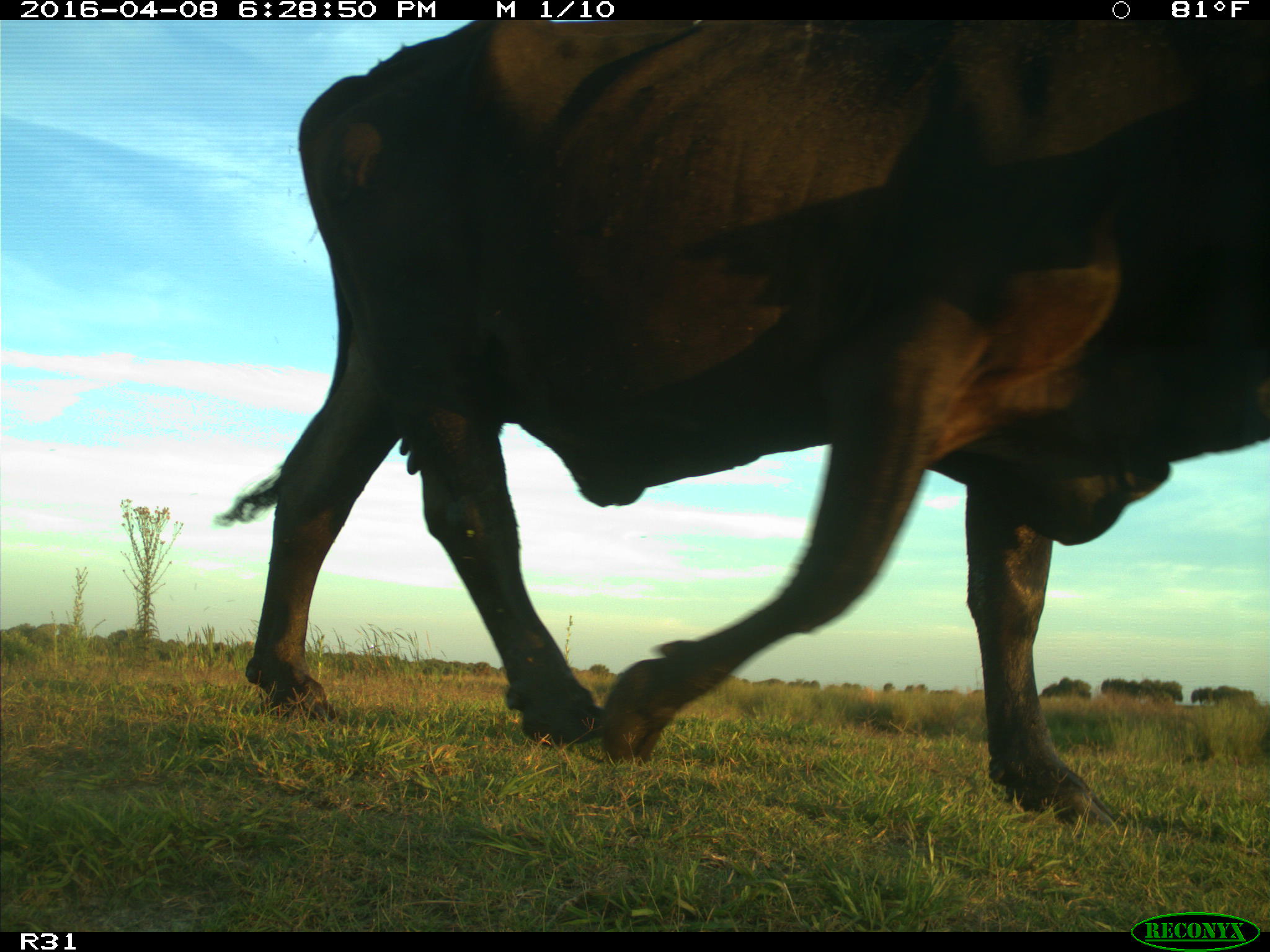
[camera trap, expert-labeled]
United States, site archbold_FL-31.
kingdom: Animalia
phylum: Chordata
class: Mammalia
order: Artiodactyla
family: Bovidae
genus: Bos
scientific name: Bos taurus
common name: domestic cow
Bos taurus (domestic cow).